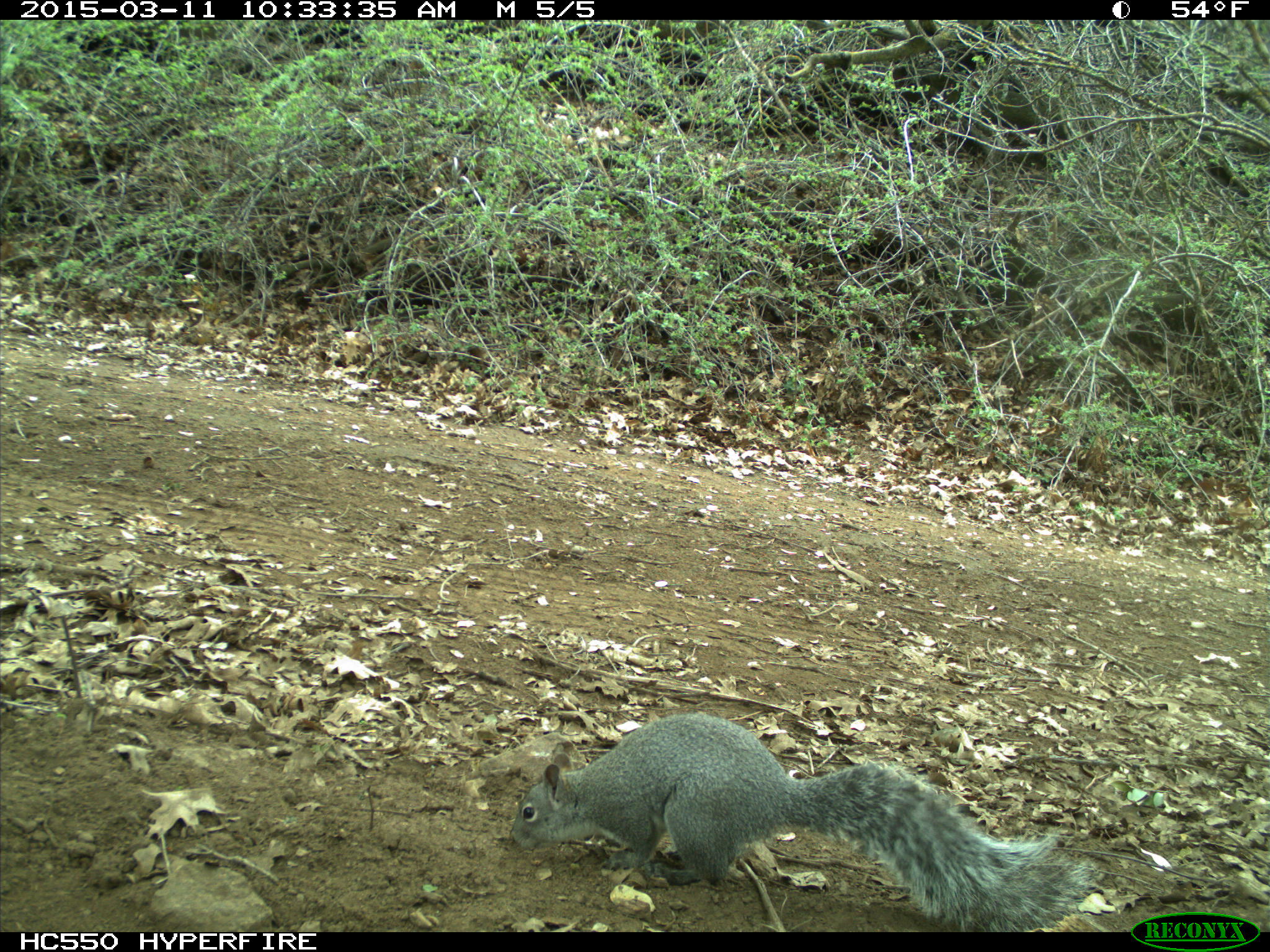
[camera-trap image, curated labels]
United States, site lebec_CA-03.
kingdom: Animalia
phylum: Chordata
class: Mammalia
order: Rodentia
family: Sciuridae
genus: Sciurus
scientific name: Sciurus carolinensis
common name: eastern gray squirrel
Sciurus carolinensis (eastern gray squirrel).